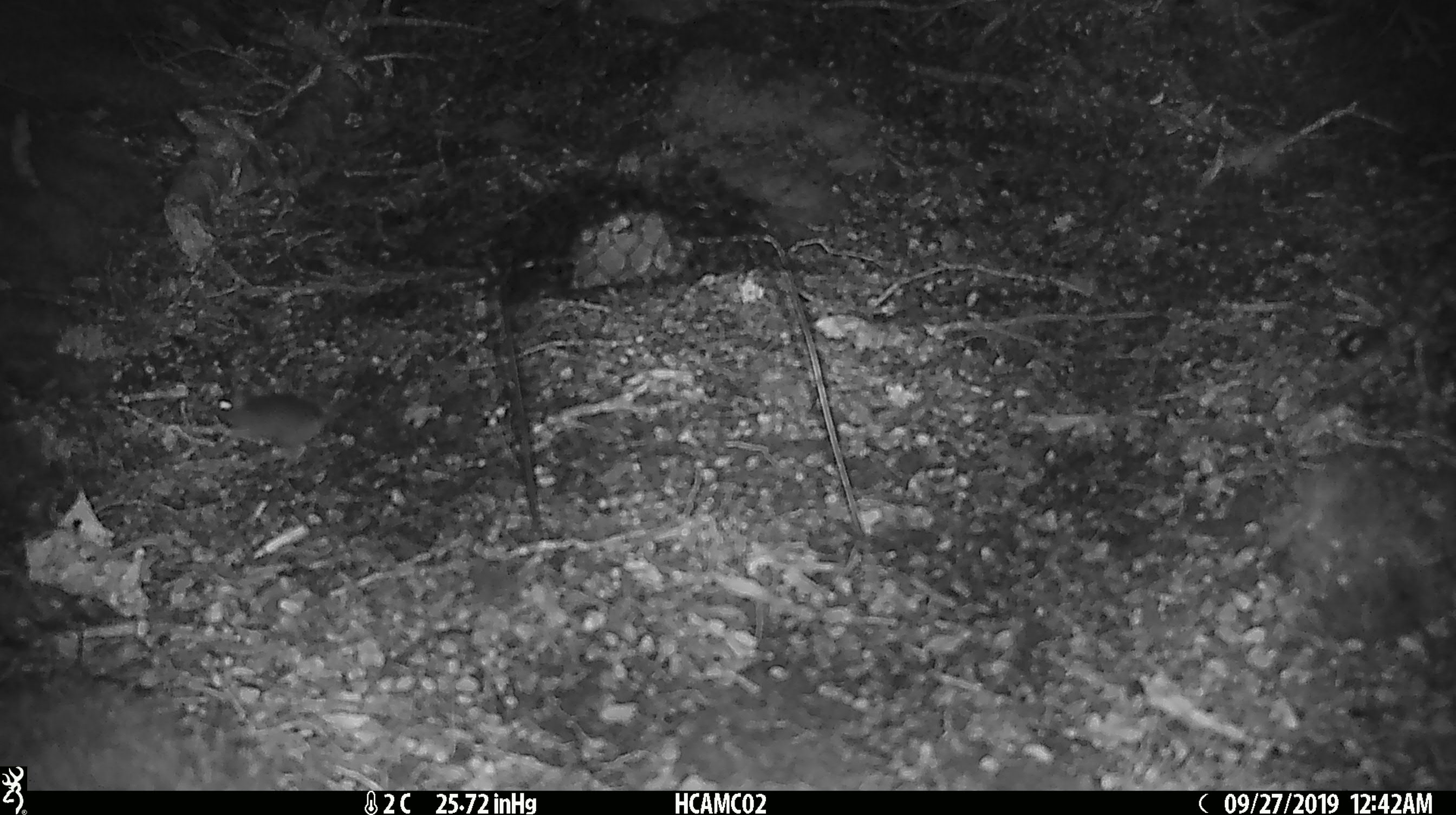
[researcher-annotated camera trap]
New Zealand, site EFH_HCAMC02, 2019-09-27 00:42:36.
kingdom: Animalia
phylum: Chordata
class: Mammalia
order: Rodentia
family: Muridae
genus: Mus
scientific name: Mus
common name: mouse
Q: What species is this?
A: Mouse (Mus).